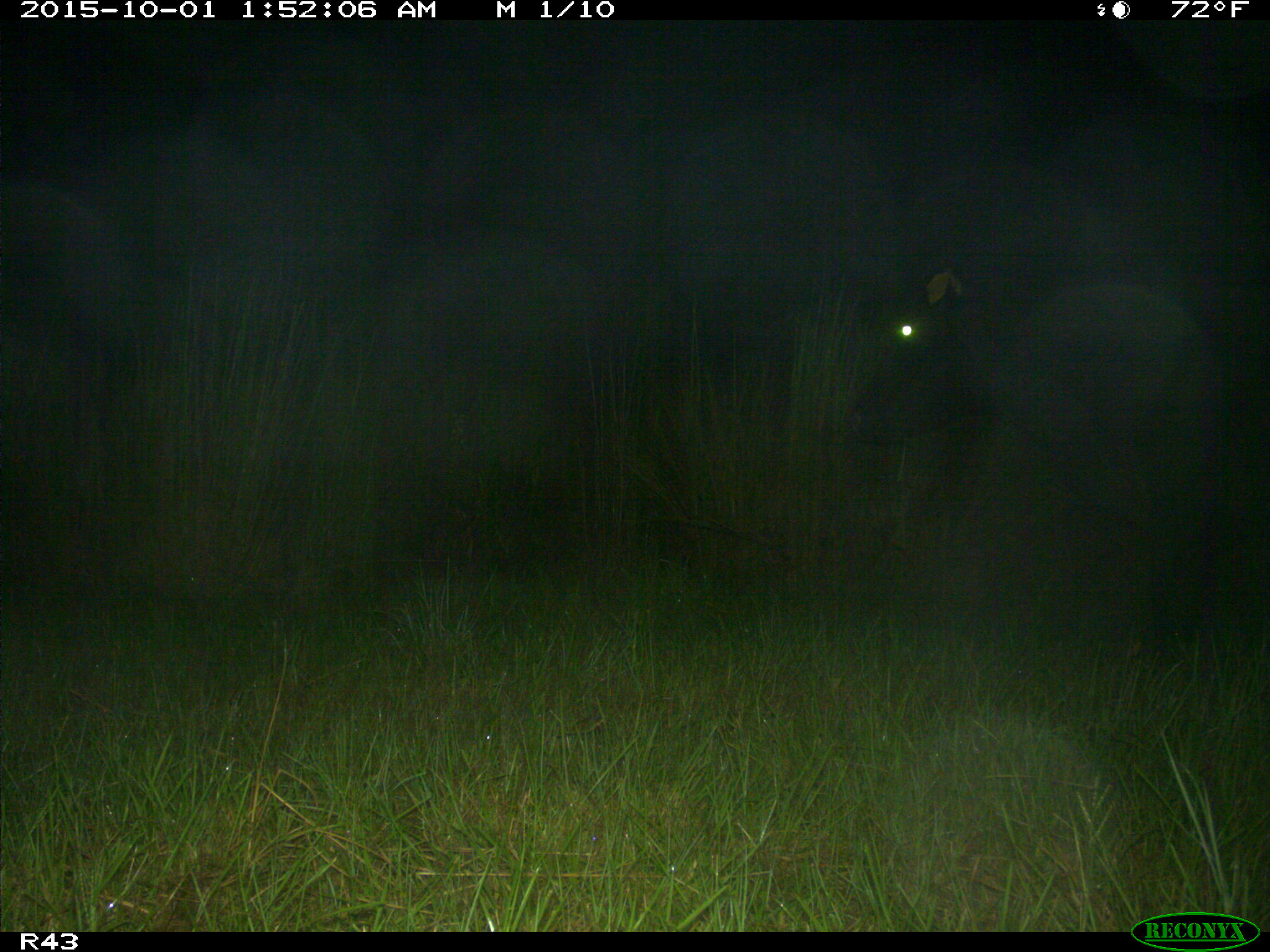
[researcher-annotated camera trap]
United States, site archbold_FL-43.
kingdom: Animalia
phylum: Chordata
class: Mammalia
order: Artiodactyla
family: Bovidae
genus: Bos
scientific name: Bos taurus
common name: domestic cow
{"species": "Bos taurus (domestic cow)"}